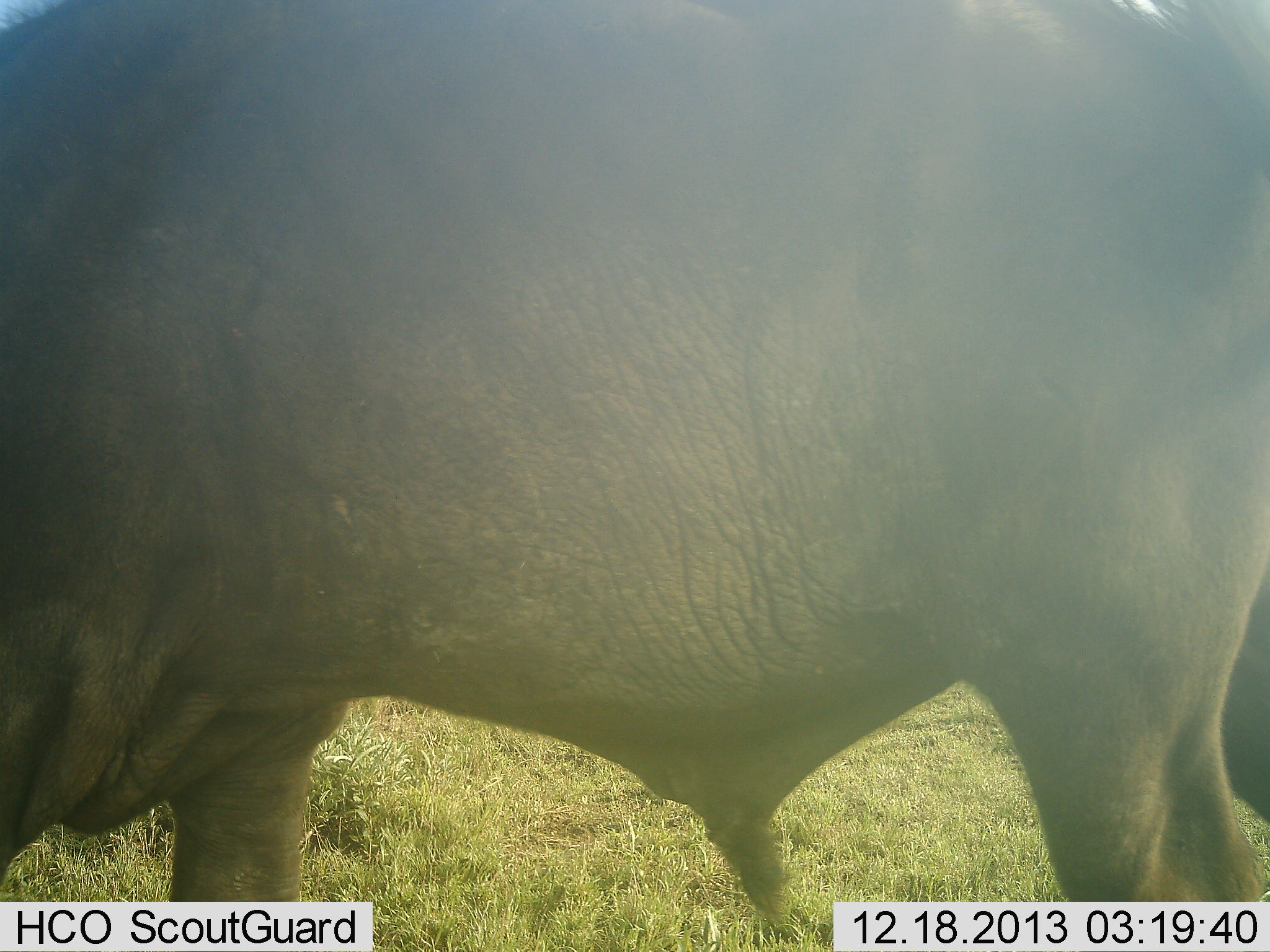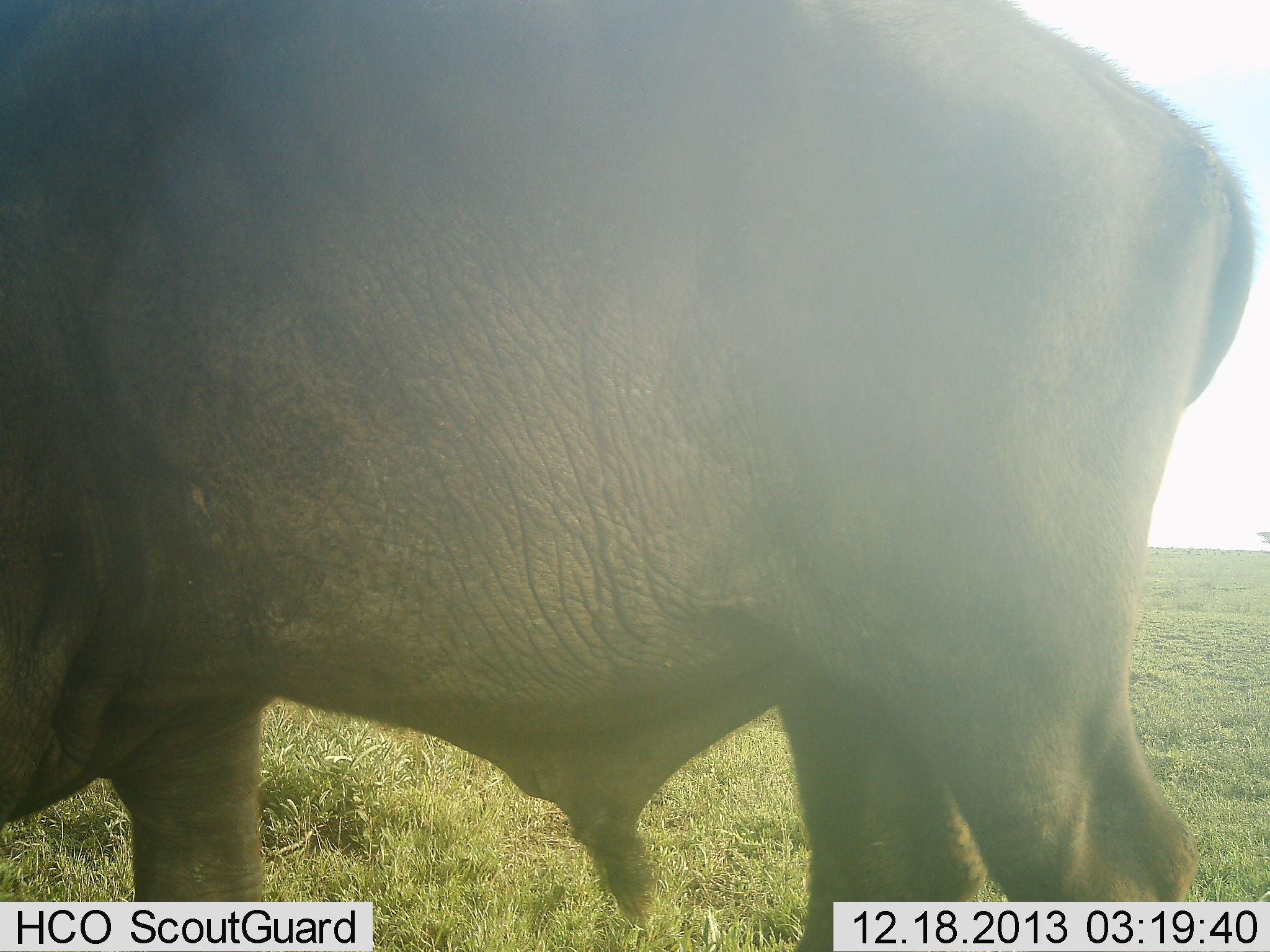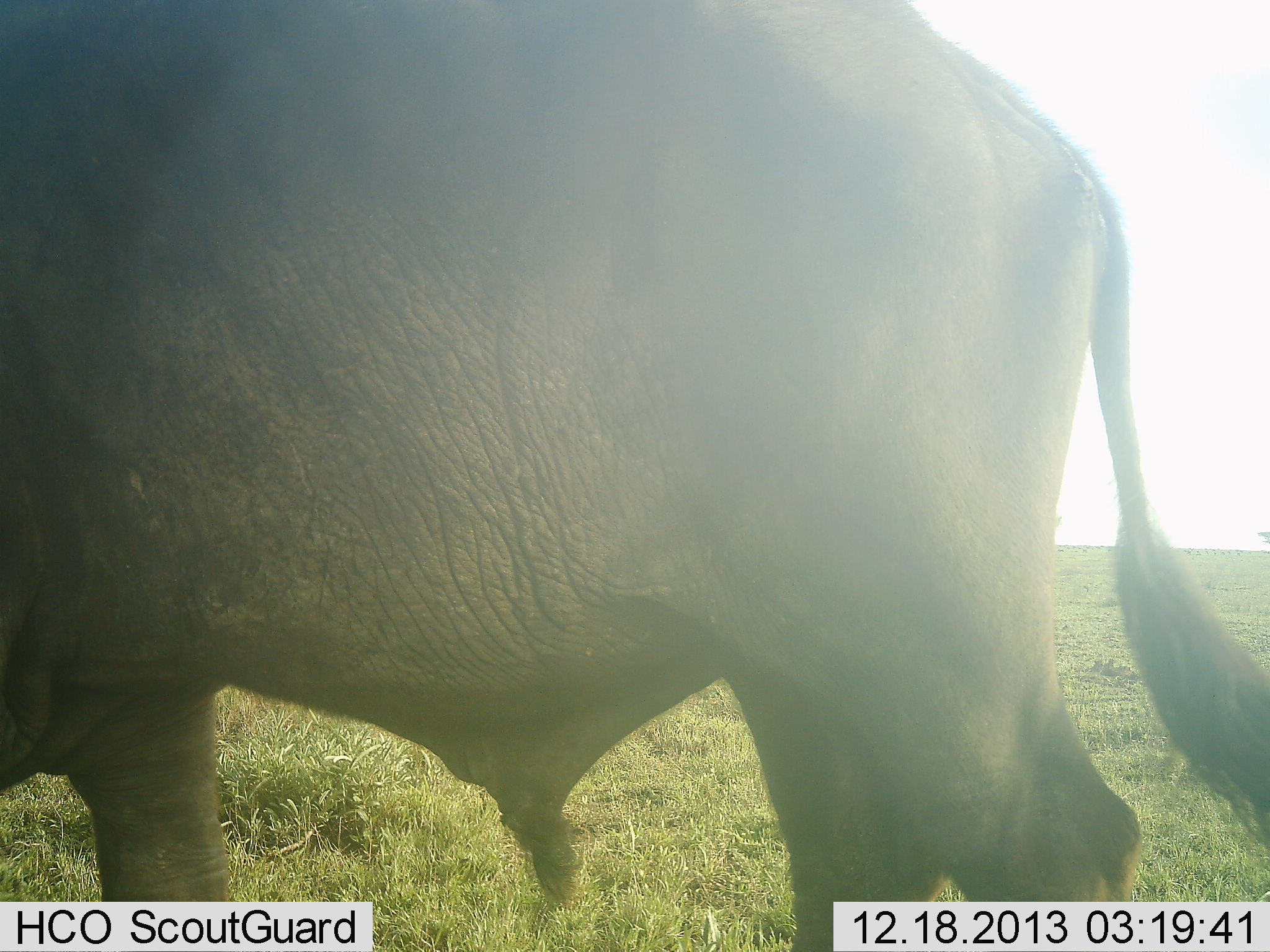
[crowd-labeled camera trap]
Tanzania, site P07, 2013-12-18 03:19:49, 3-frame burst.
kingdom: Animalia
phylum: Chordata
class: Mammalia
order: Artiodactyla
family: Bovidae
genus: Syncerus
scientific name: Syncerus caffer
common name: cape buffalo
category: buffalo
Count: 1.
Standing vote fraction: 30%.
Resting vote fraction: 0%.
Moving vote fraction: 60%.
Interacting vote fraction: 0%.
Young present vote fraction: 0%.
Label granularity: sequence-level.